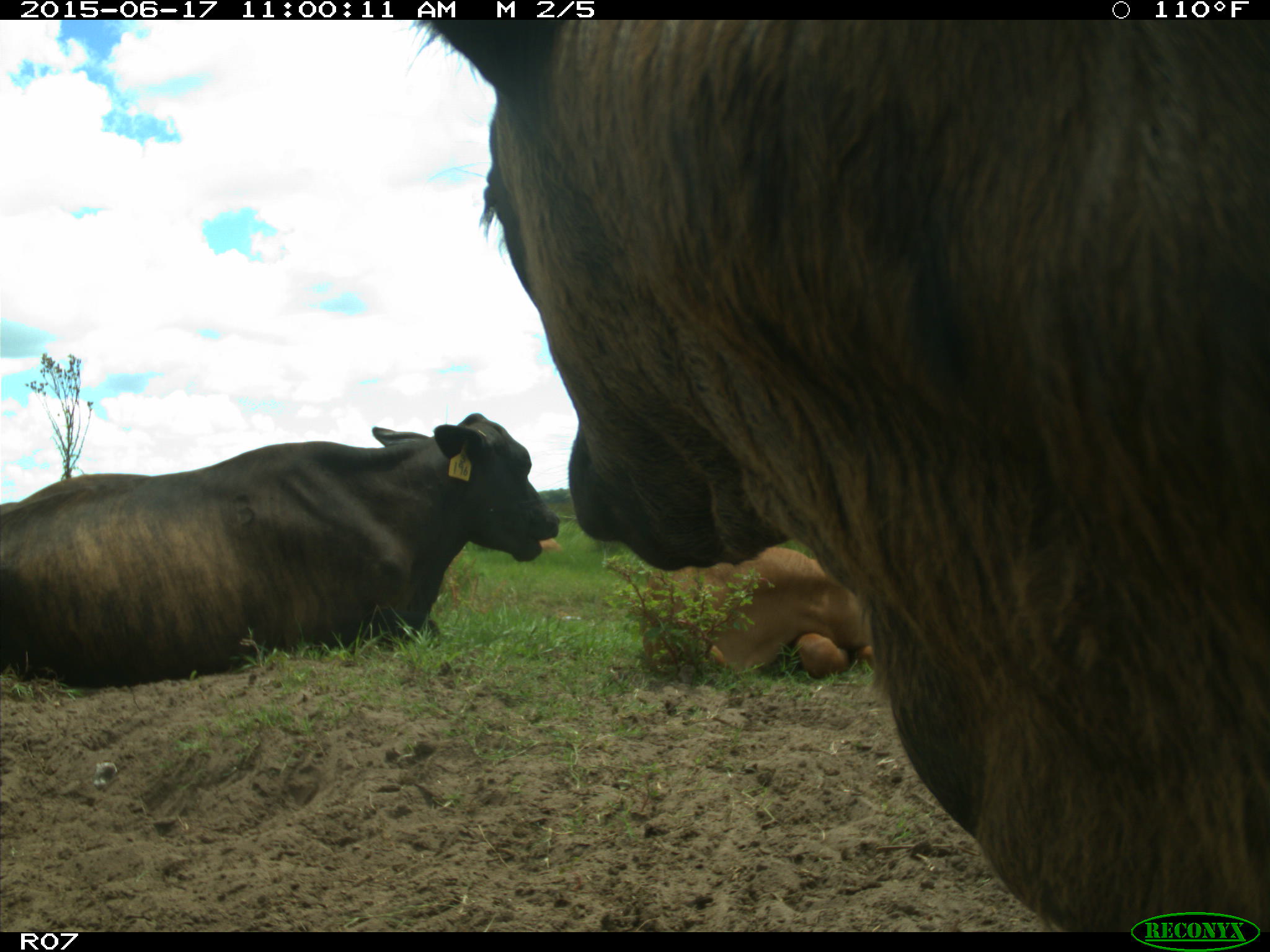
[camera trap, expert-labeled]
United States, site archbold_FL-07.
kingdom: Animalia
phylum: Chordata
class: Mammalia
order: Artiodactyla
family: Bovidae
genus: Bos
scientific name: Bos taurus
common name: domestic cow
Bos taurus (domestic cow).